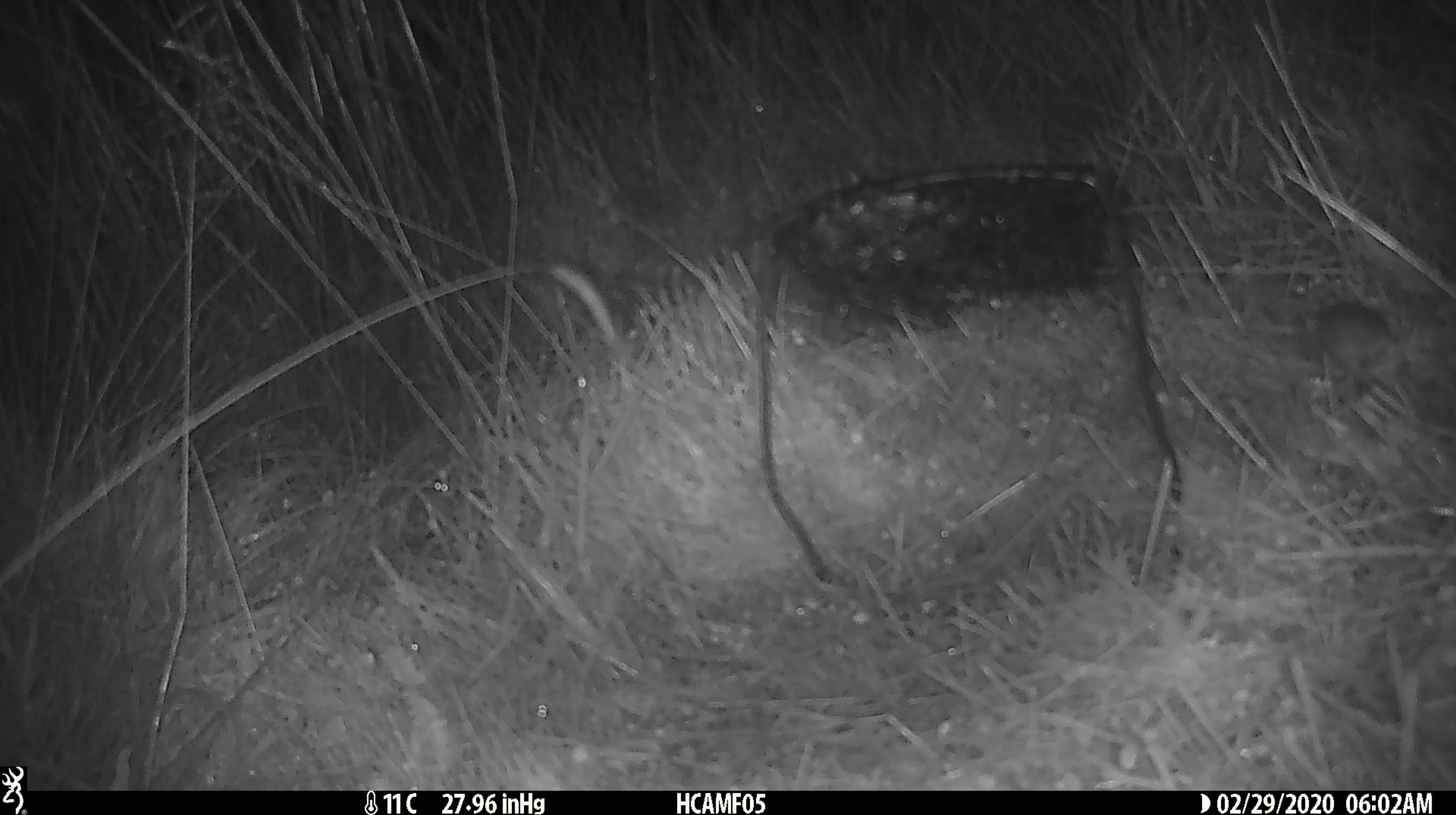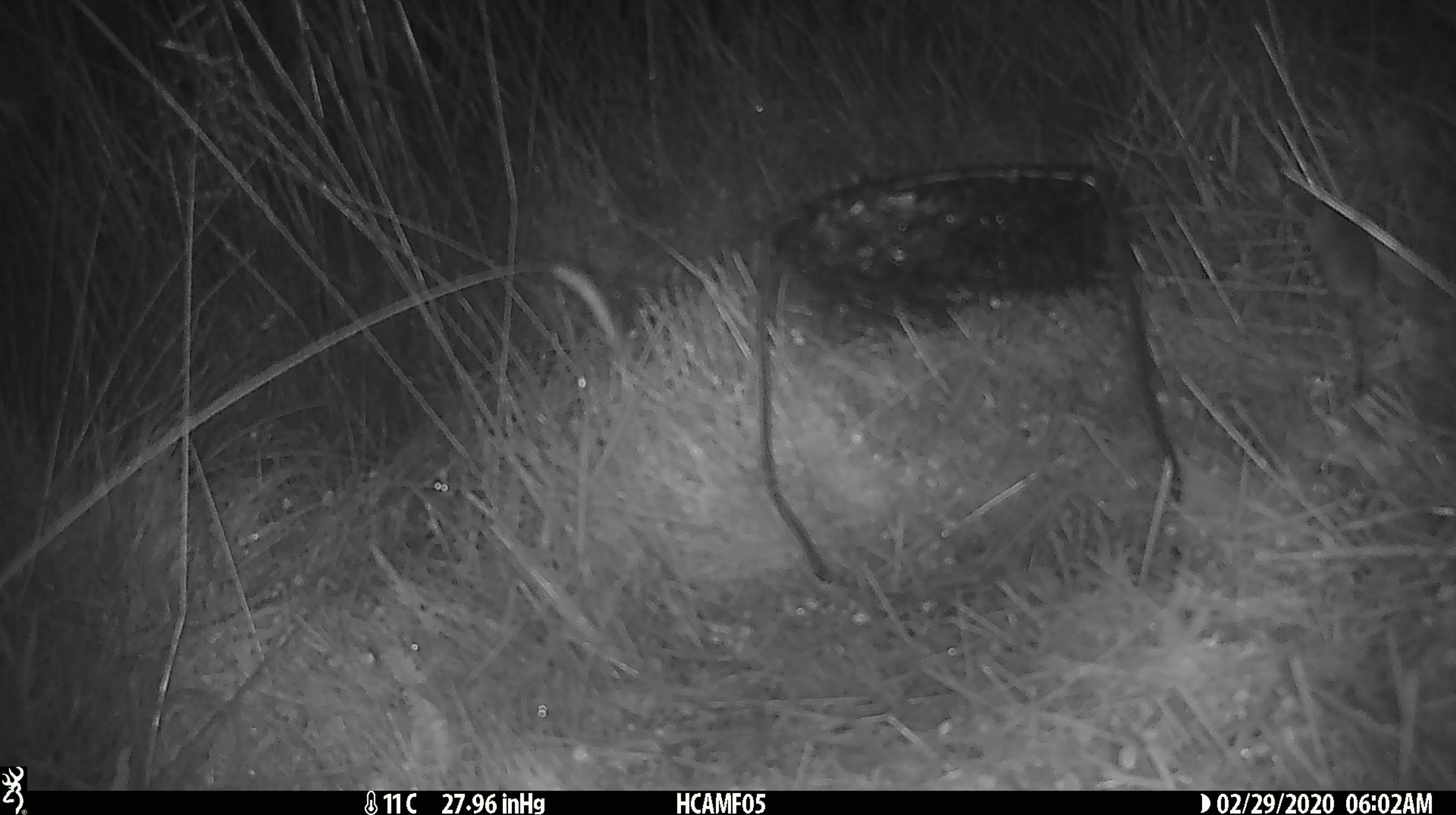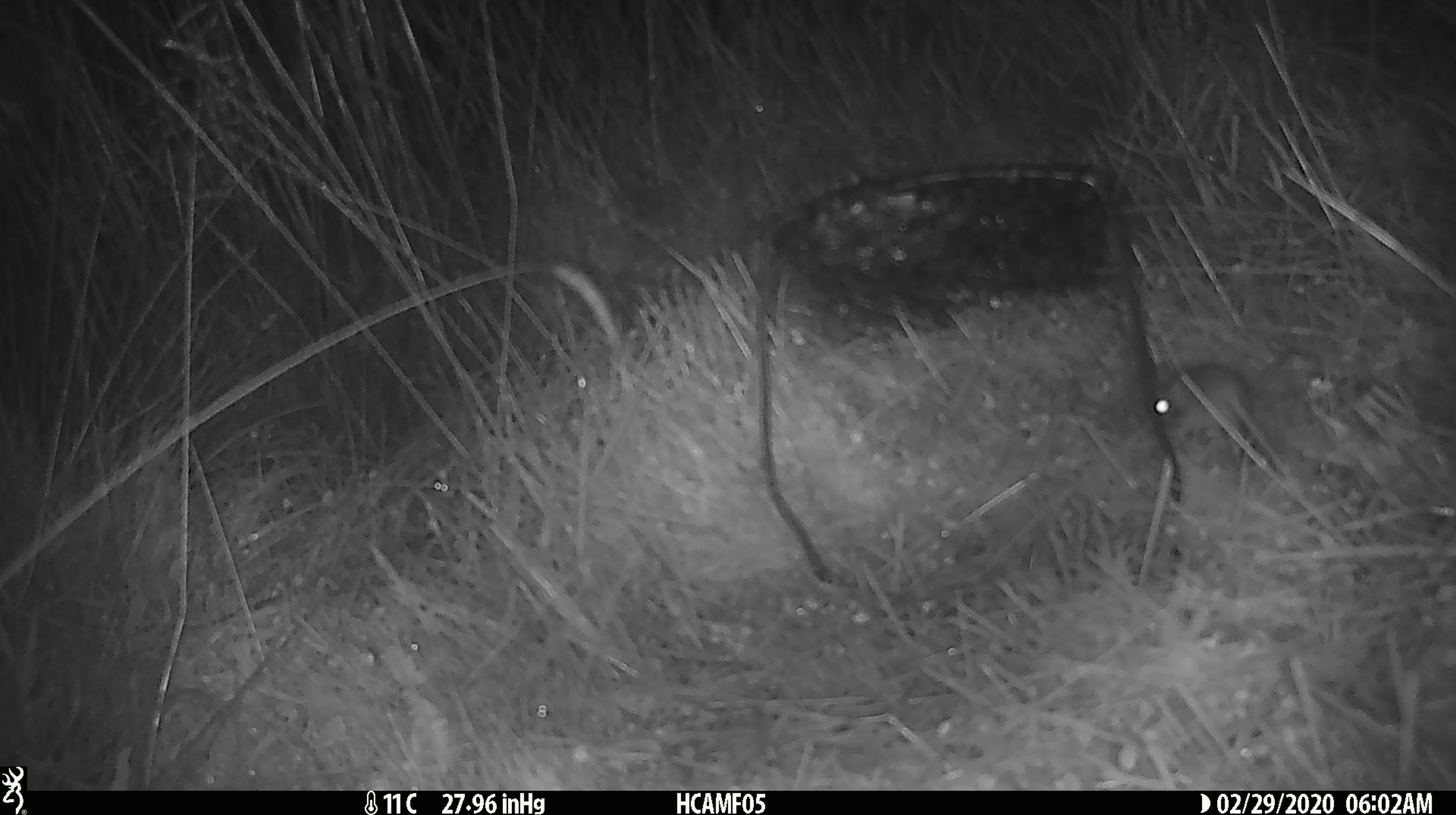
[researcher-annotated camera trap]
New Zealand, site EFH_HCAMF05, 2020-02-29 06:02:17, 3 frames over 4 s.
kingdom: Animalia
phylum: Chordata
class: Mammalia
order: Rodentia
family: Muridae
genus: Mus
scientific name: Mus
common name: mouse